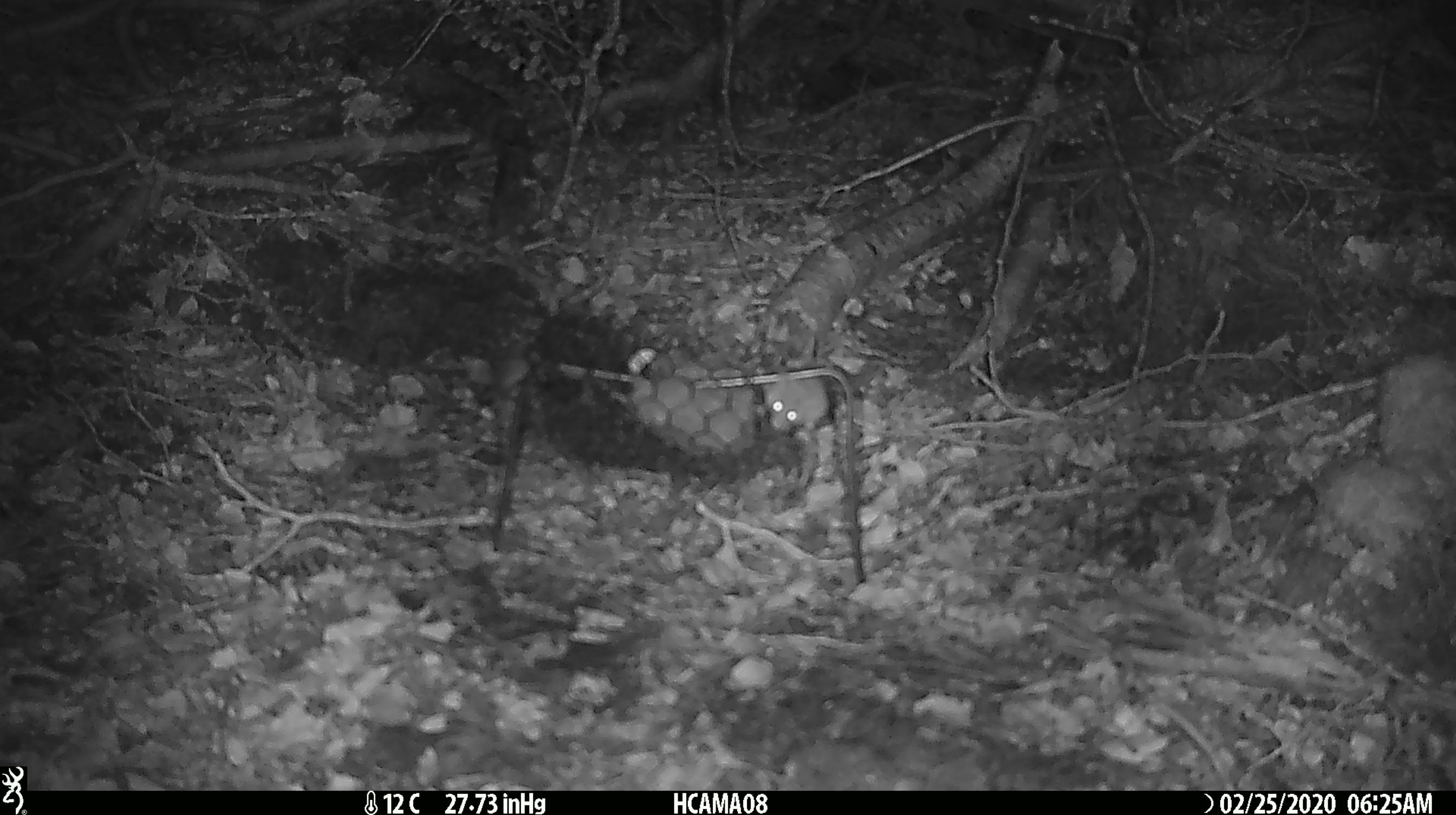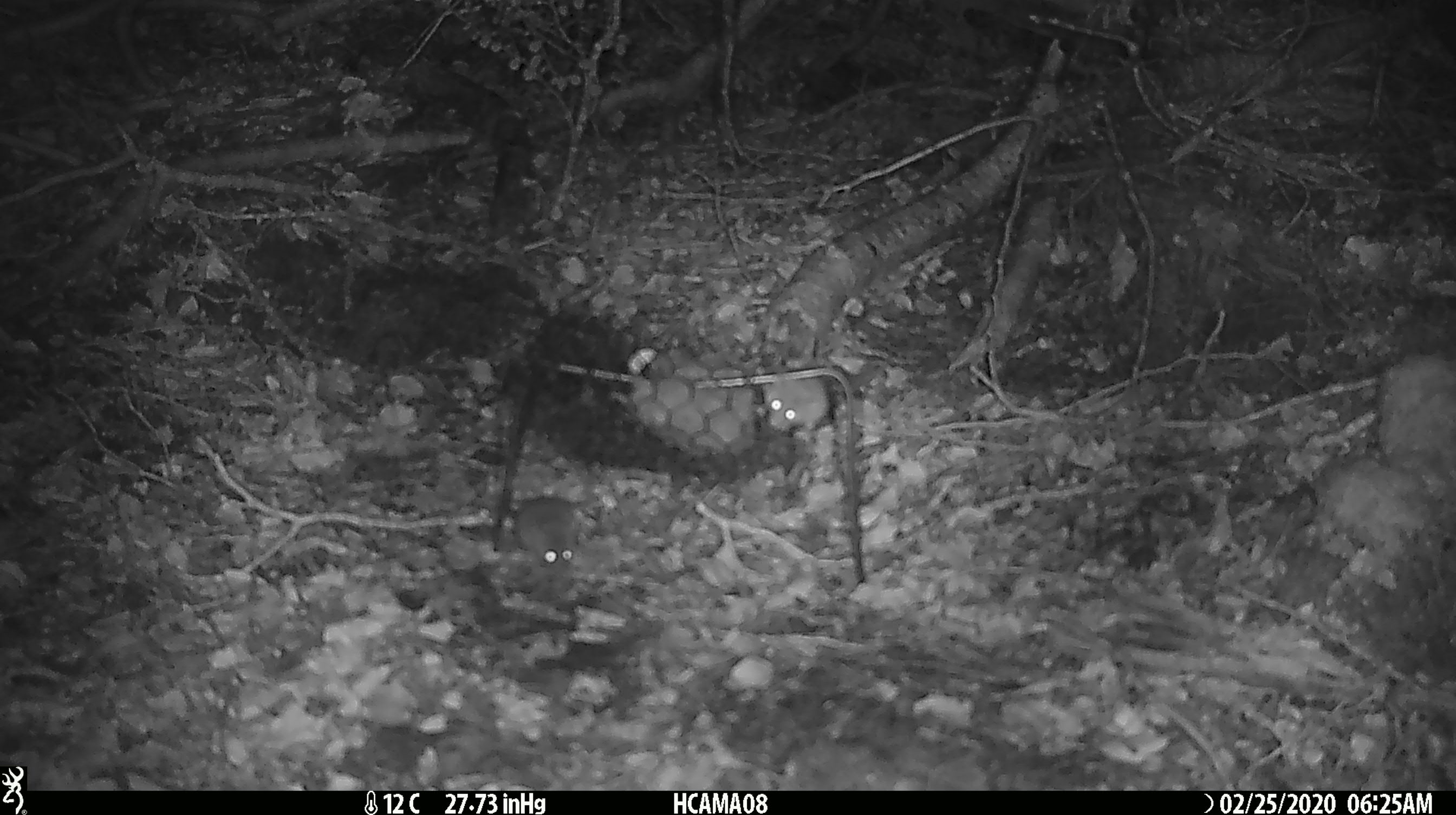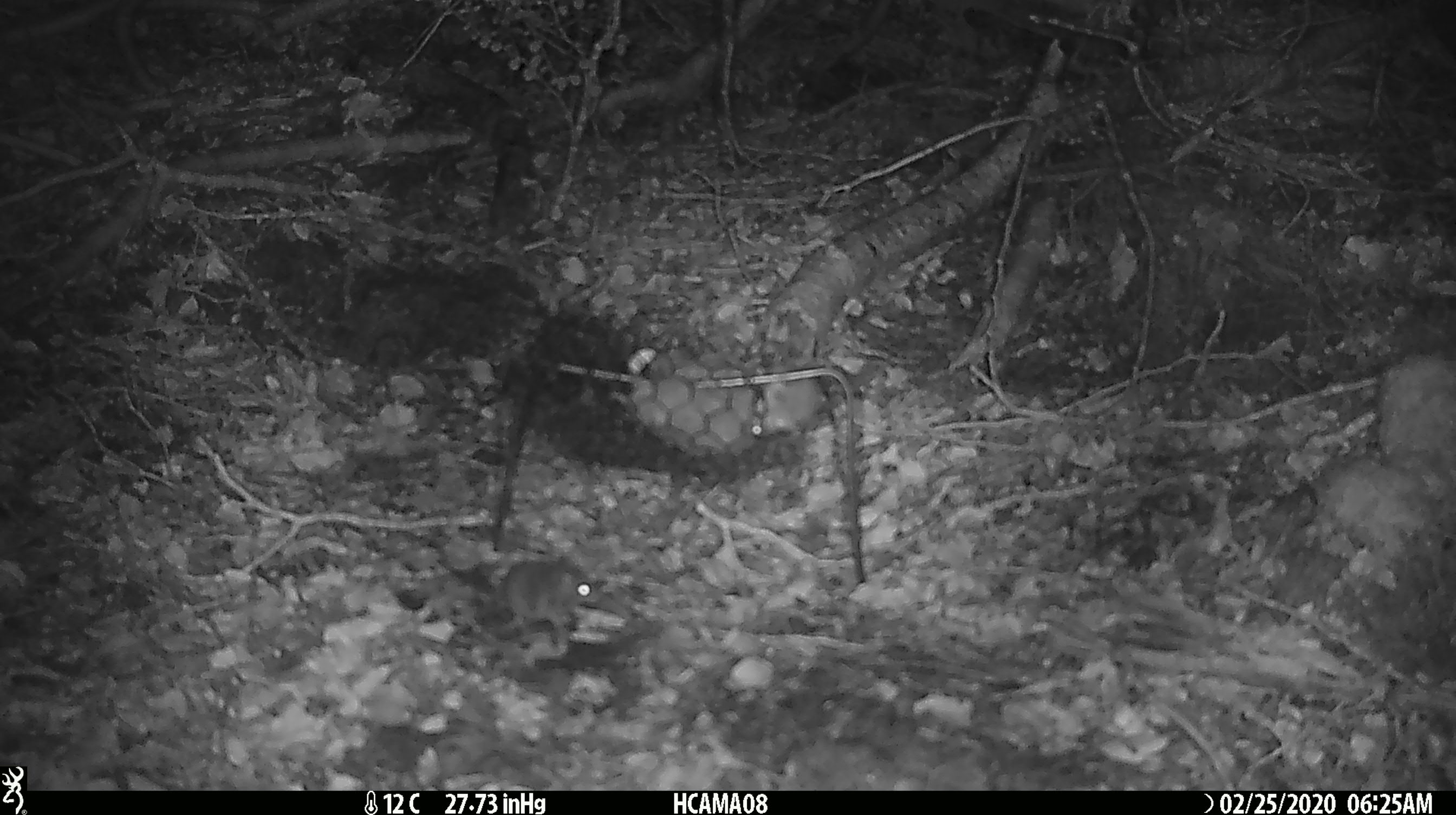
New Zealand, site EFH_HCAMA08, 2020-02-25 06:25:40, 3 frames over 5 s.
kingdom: Animalia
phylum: Chordata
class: Mammalia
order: Rodentia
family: Muridae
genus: Mus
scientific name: Mus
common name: mouse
Mouse (Mus).